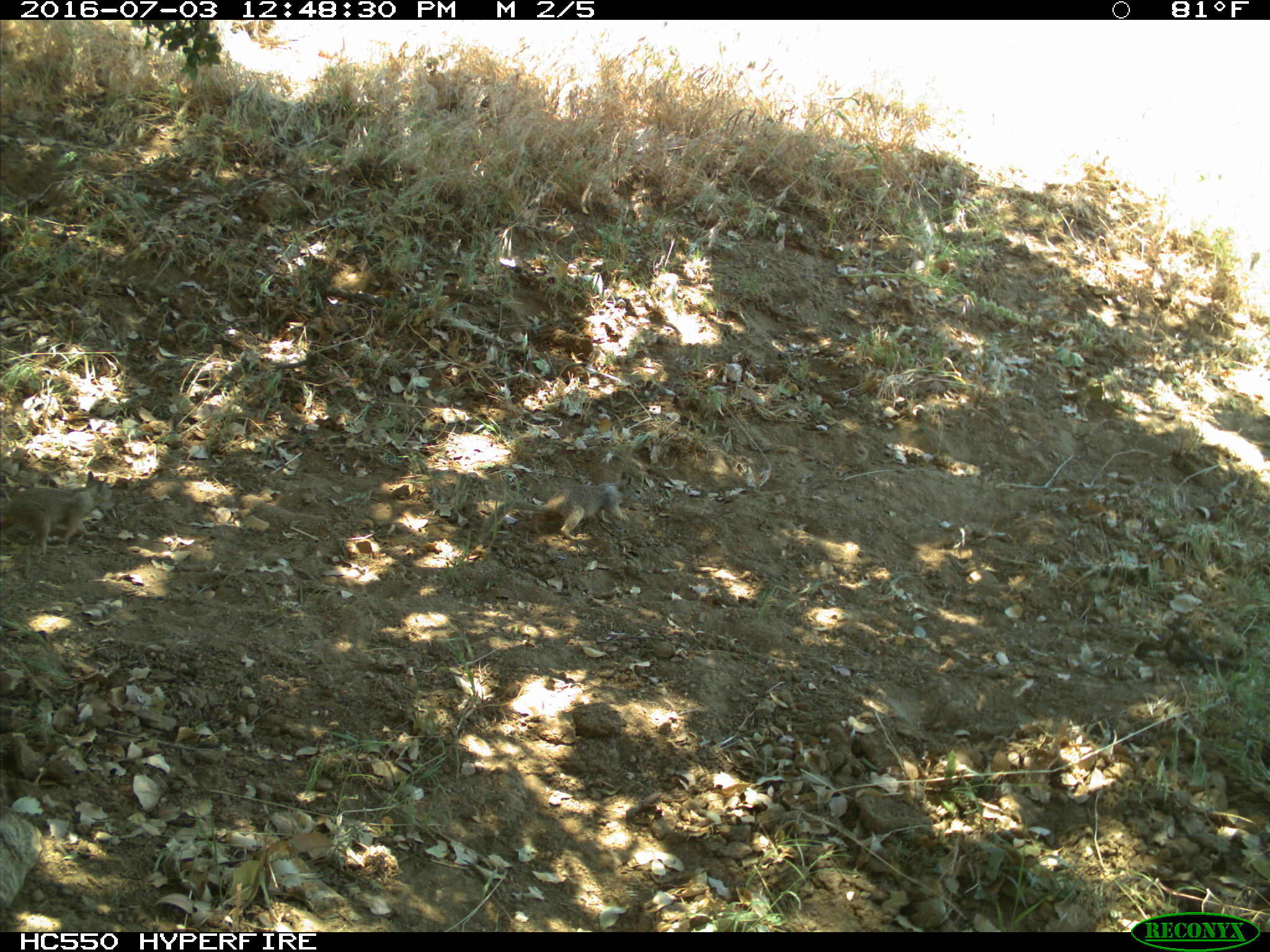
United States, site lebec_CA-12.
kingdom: Animalia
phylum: Chordata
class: Mammalia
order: Rodentia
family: Sciuridae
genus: Otospermophilus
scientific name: Otospermophilus beecheyi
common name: california ground squirrel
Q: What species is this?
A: Otospermophilus beecheyi (california ground squirrel).